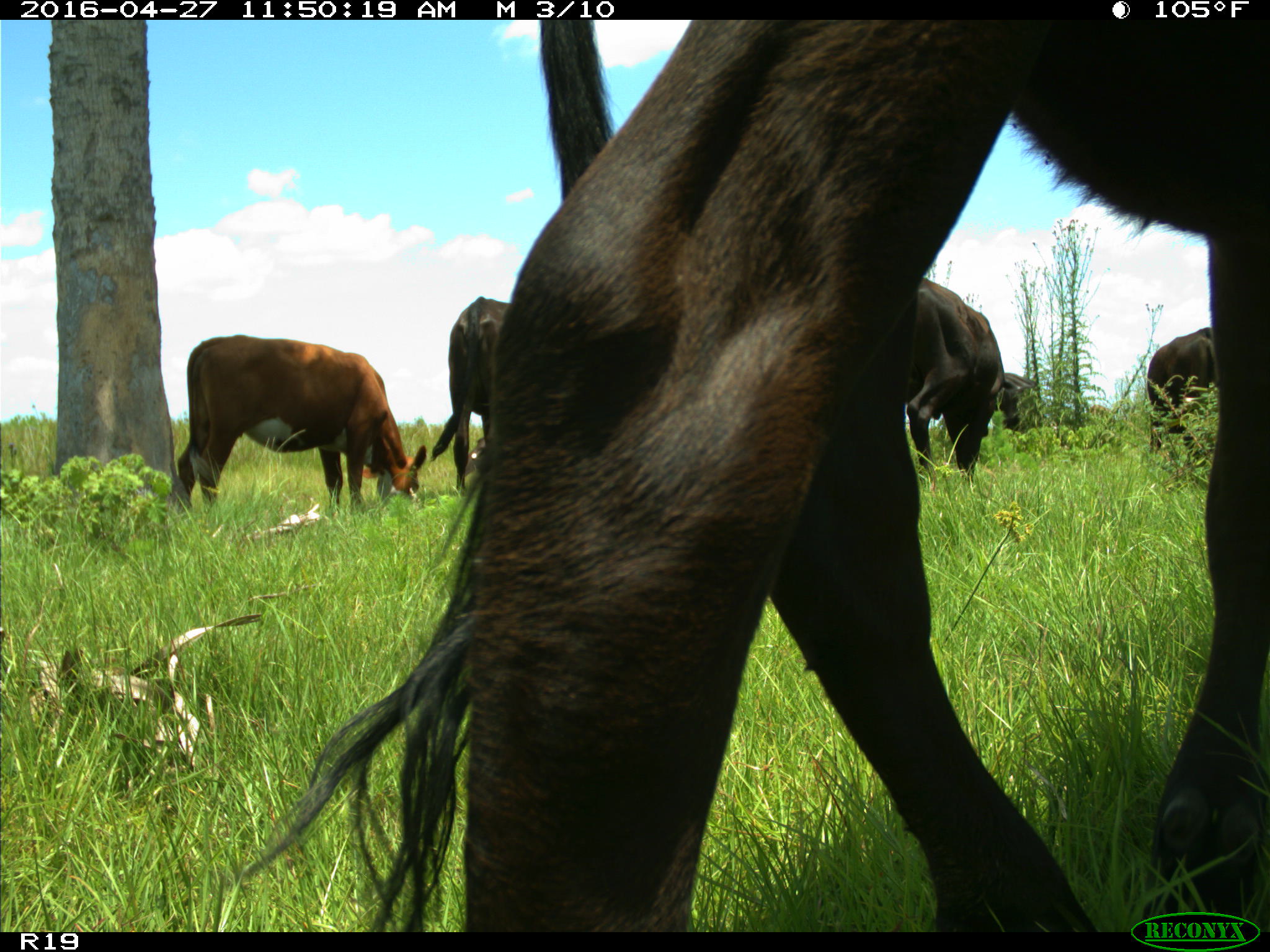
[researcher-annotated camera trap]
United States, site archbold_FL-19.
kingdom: Animalia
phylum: Chordata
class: Mammalia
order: Artiodactyla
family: Bovidae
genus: Bos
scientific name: Bos taurus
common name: domestic cow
Bos taurus (domestic cow).